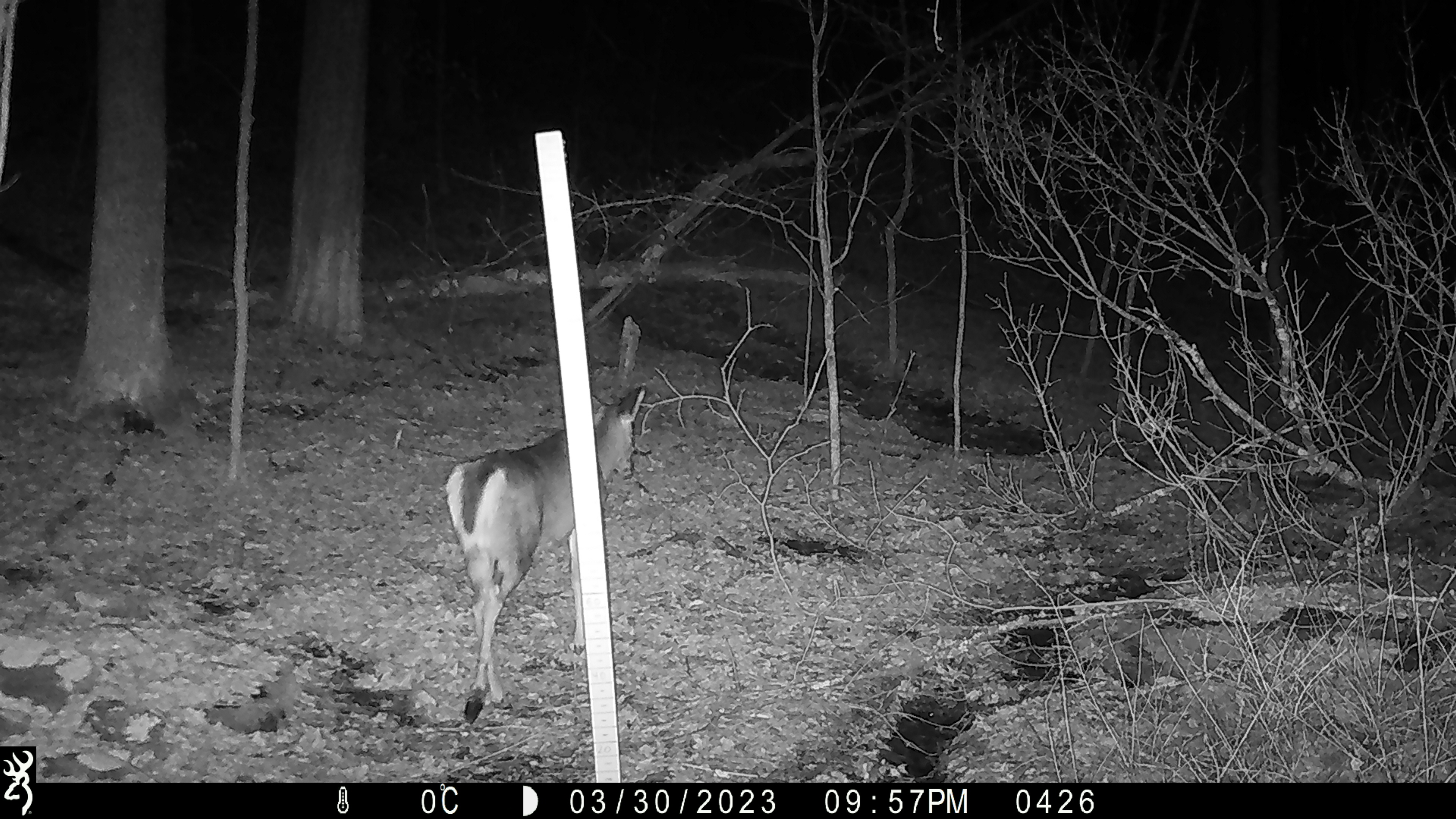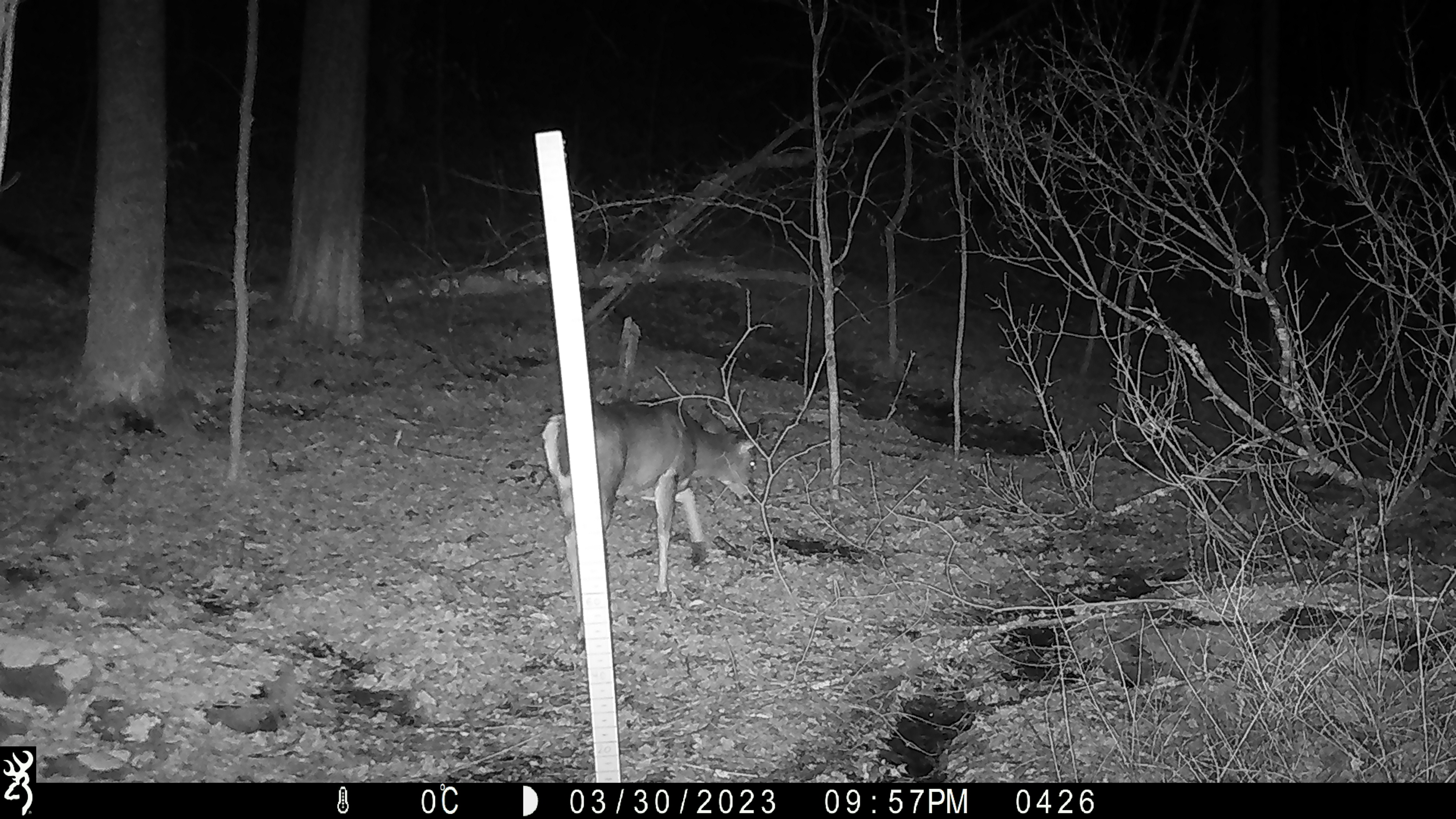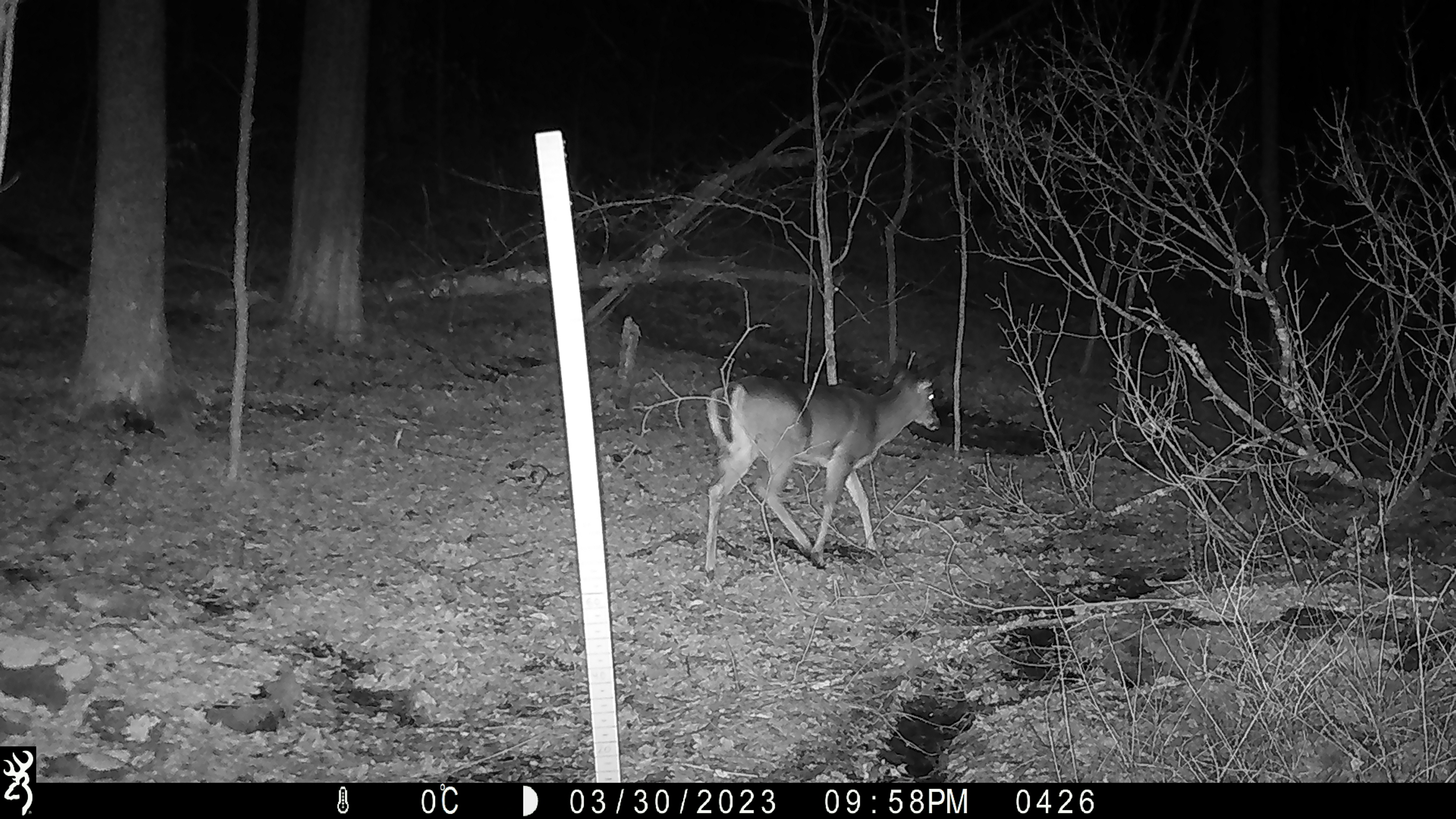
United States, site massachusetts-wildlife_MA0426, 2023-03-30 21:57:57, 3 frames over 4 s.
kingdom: Animalia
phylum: Chordata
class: Mammalia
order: Artiodactyla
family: Cervidae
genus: Odocoileus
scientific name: Odocoileus virginianus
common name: white-tailed deer